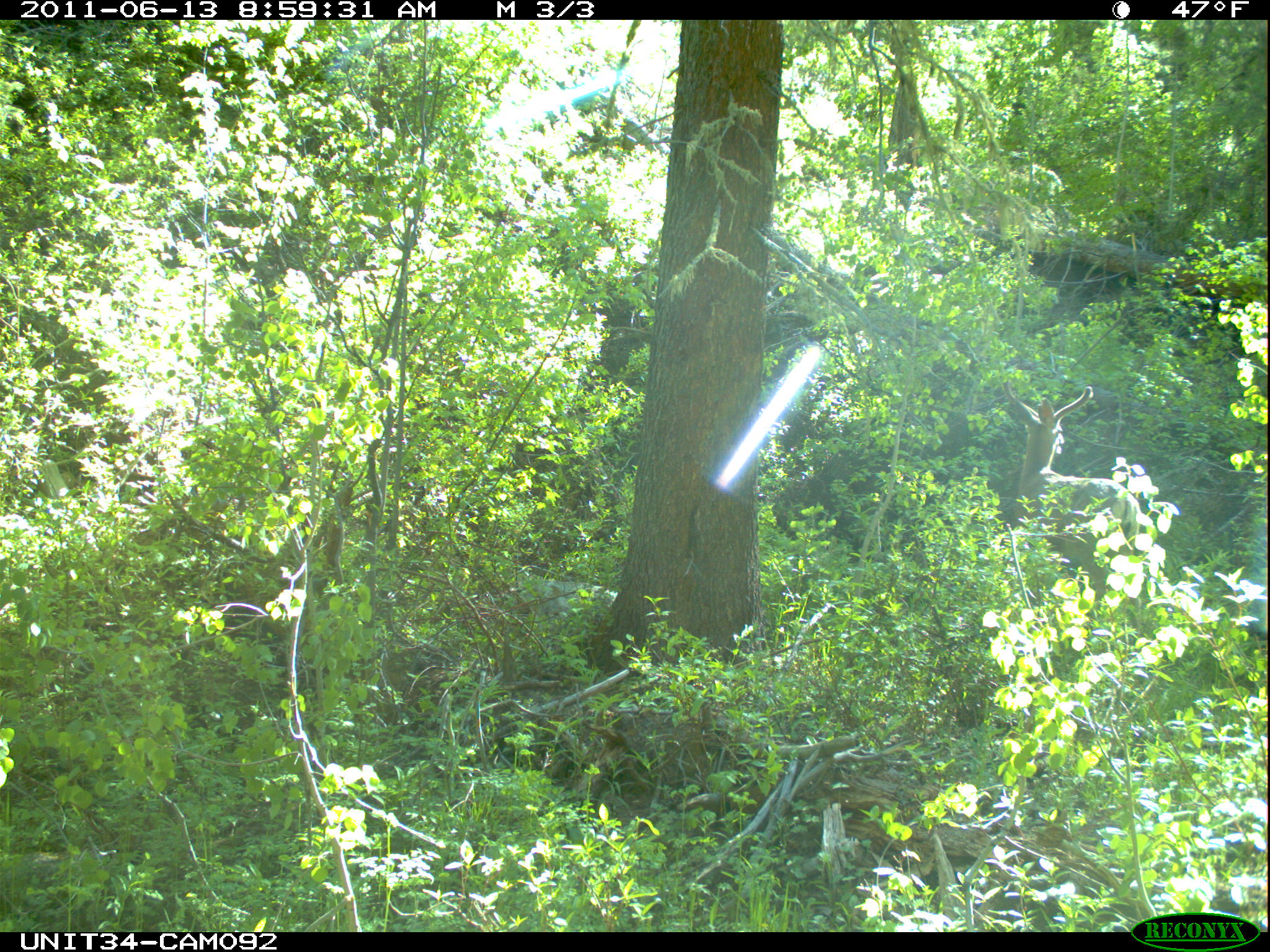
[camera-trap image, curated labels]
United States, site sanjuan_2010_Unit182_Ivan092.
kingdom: Animalia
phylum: Chordata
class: Mammalia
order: Artiodactyla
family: Cervidae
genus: Odocoileus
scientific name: Odocoileus hemionus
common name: mule deer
Odocoileus hemionus (mule deer).